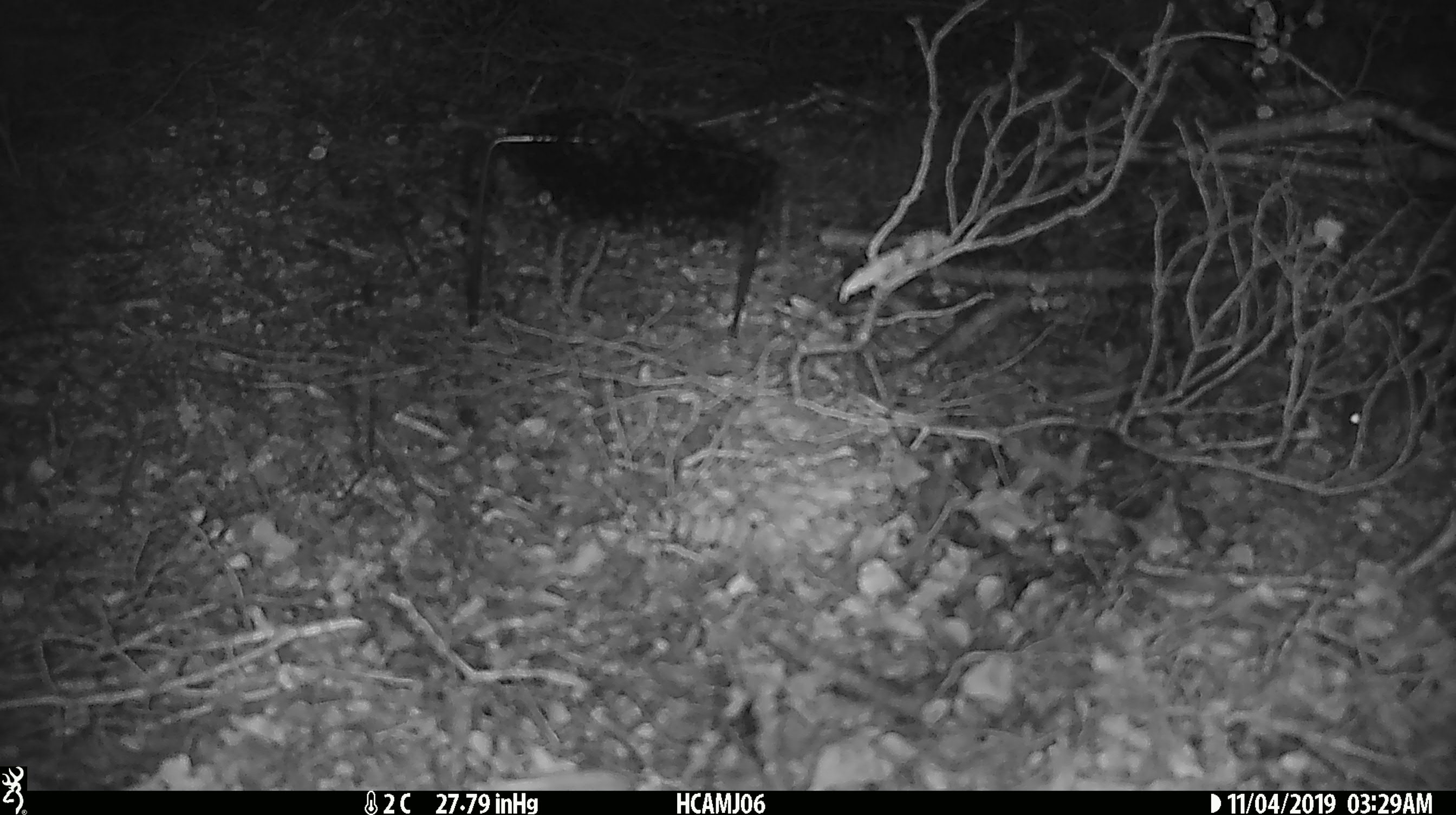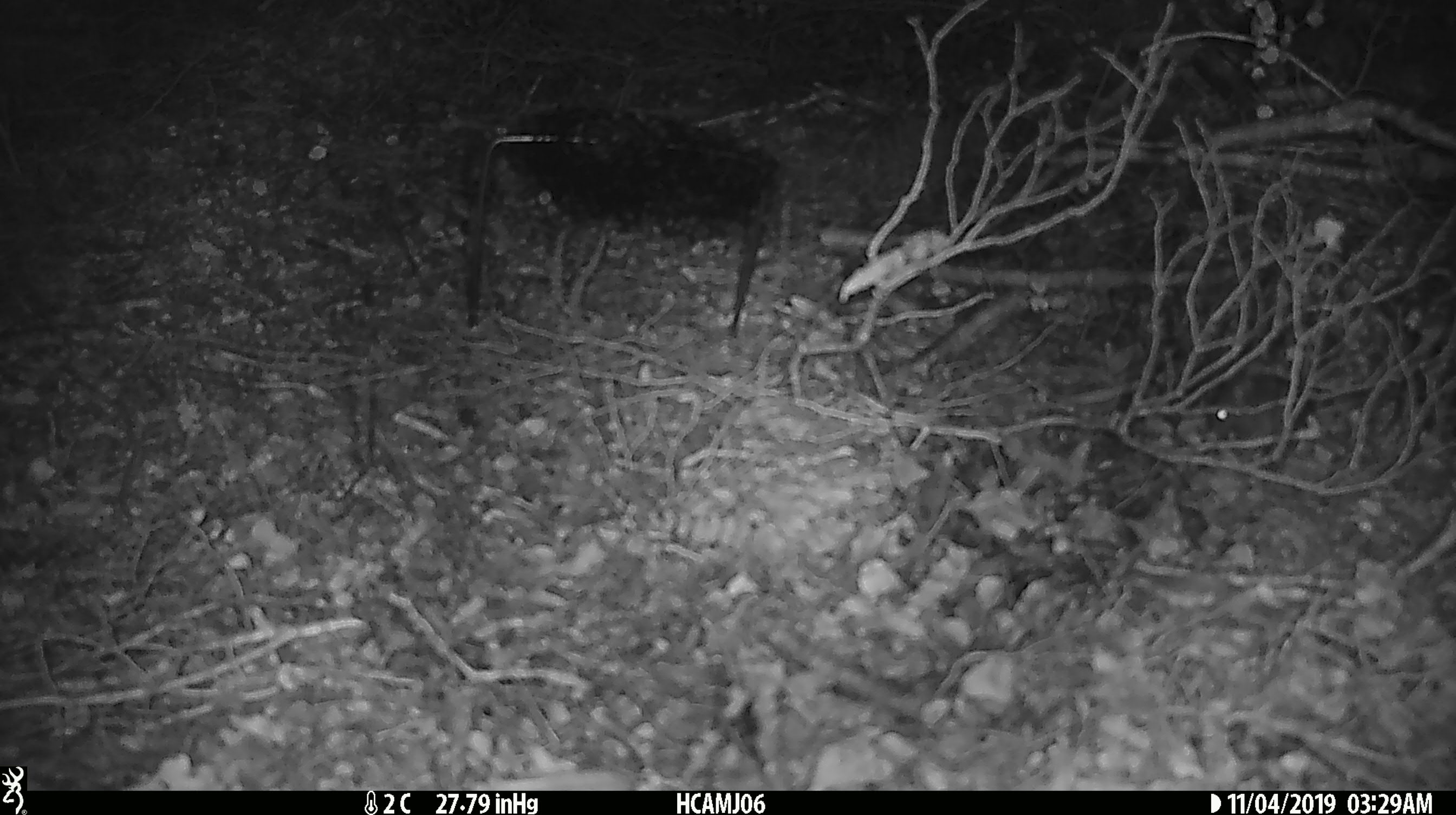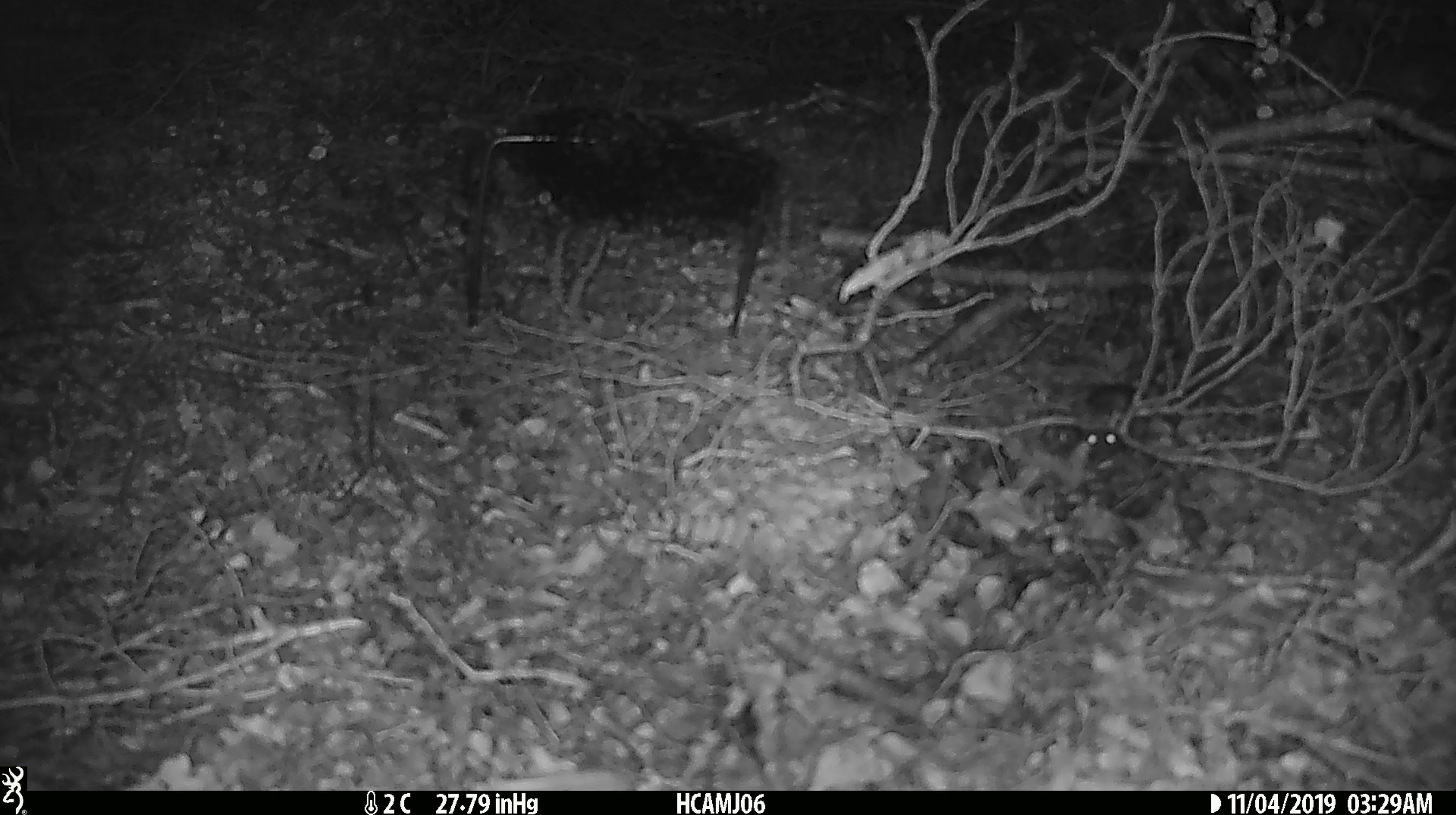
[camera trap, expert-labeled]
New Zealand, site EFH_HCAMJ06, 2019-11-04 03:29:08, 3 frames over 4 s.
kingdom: Animalia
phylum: Chordata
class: Mammalia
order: Rodentia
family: Muridae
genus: Mus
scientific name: Mus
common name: mouse